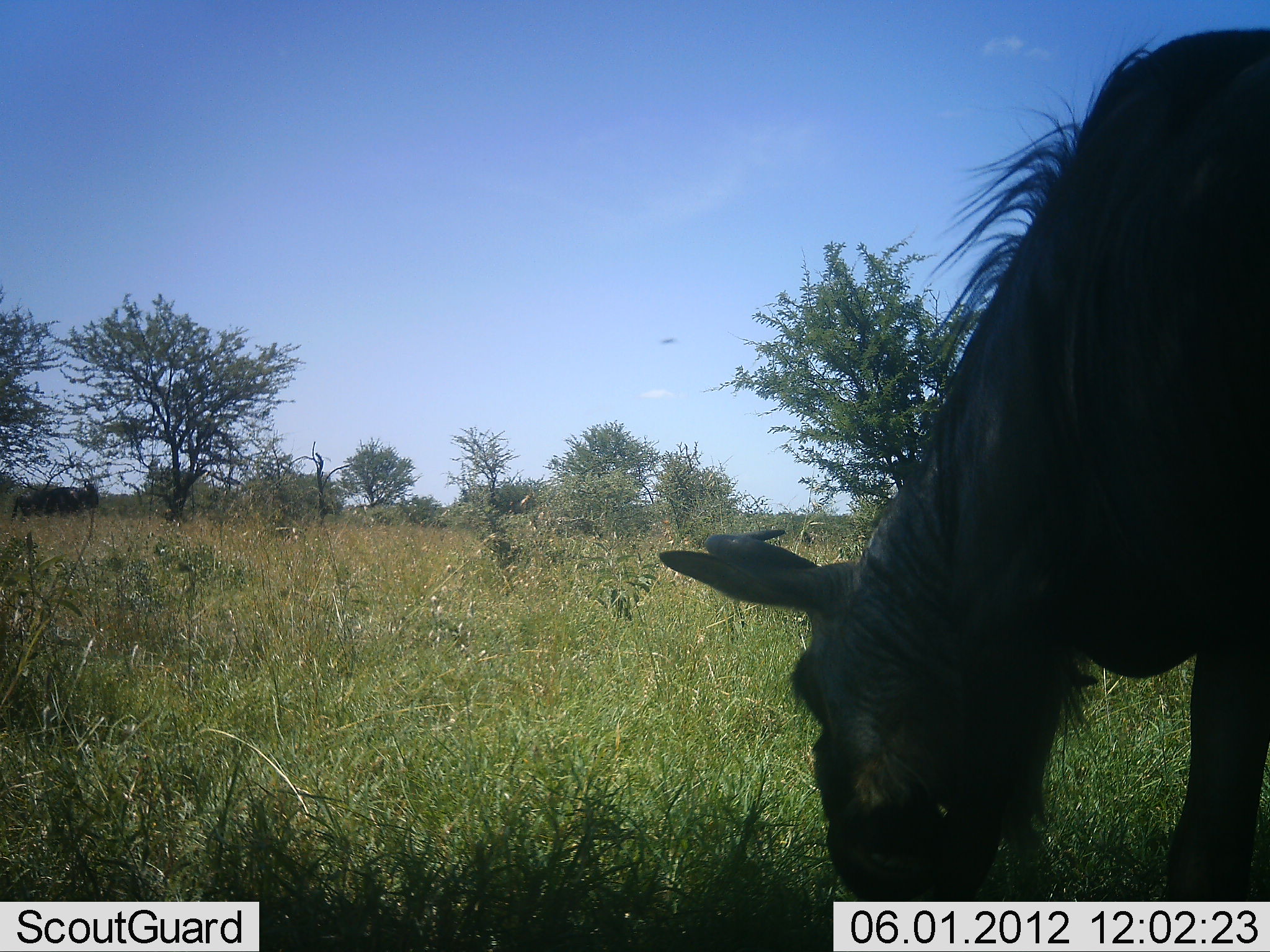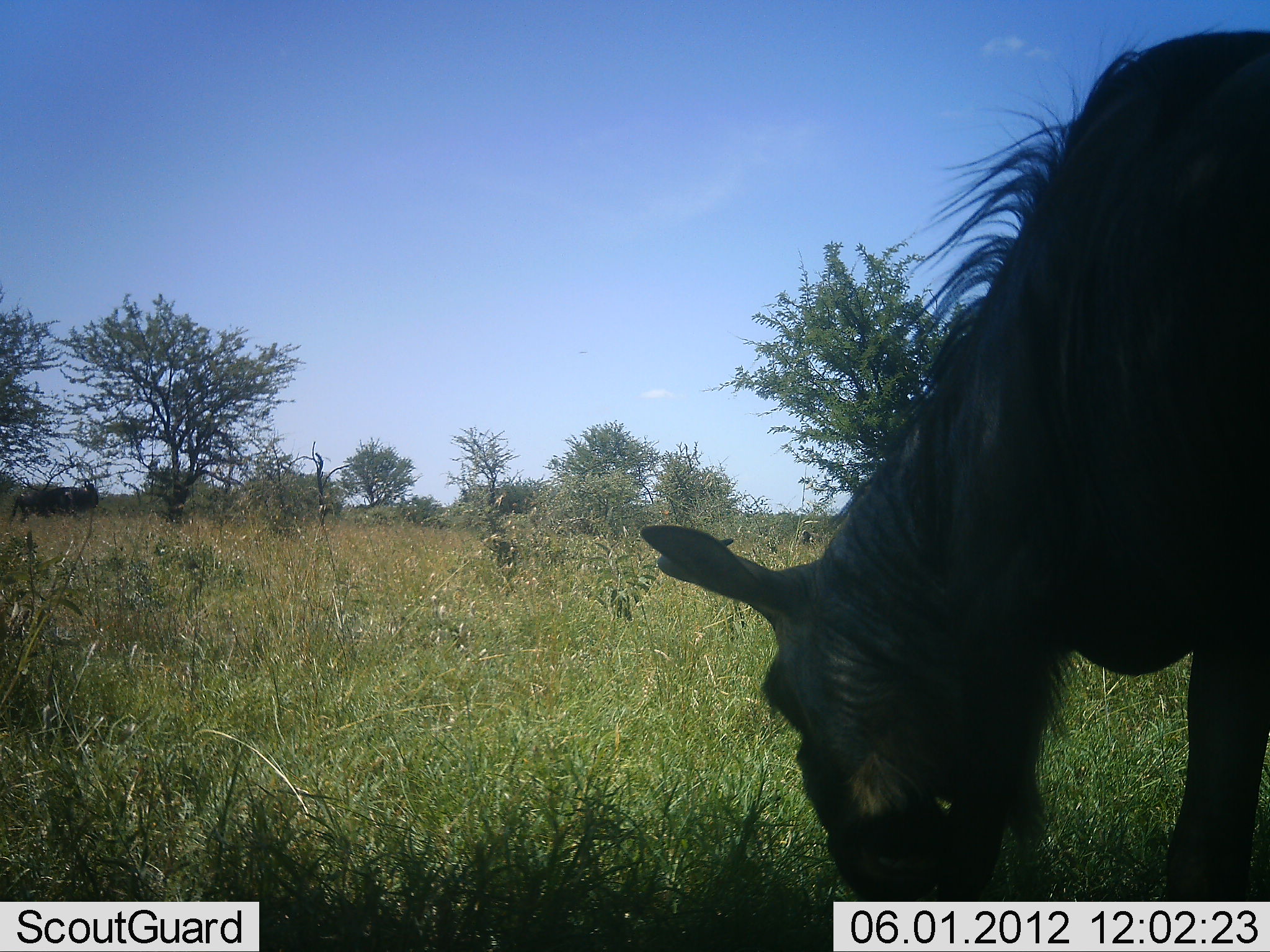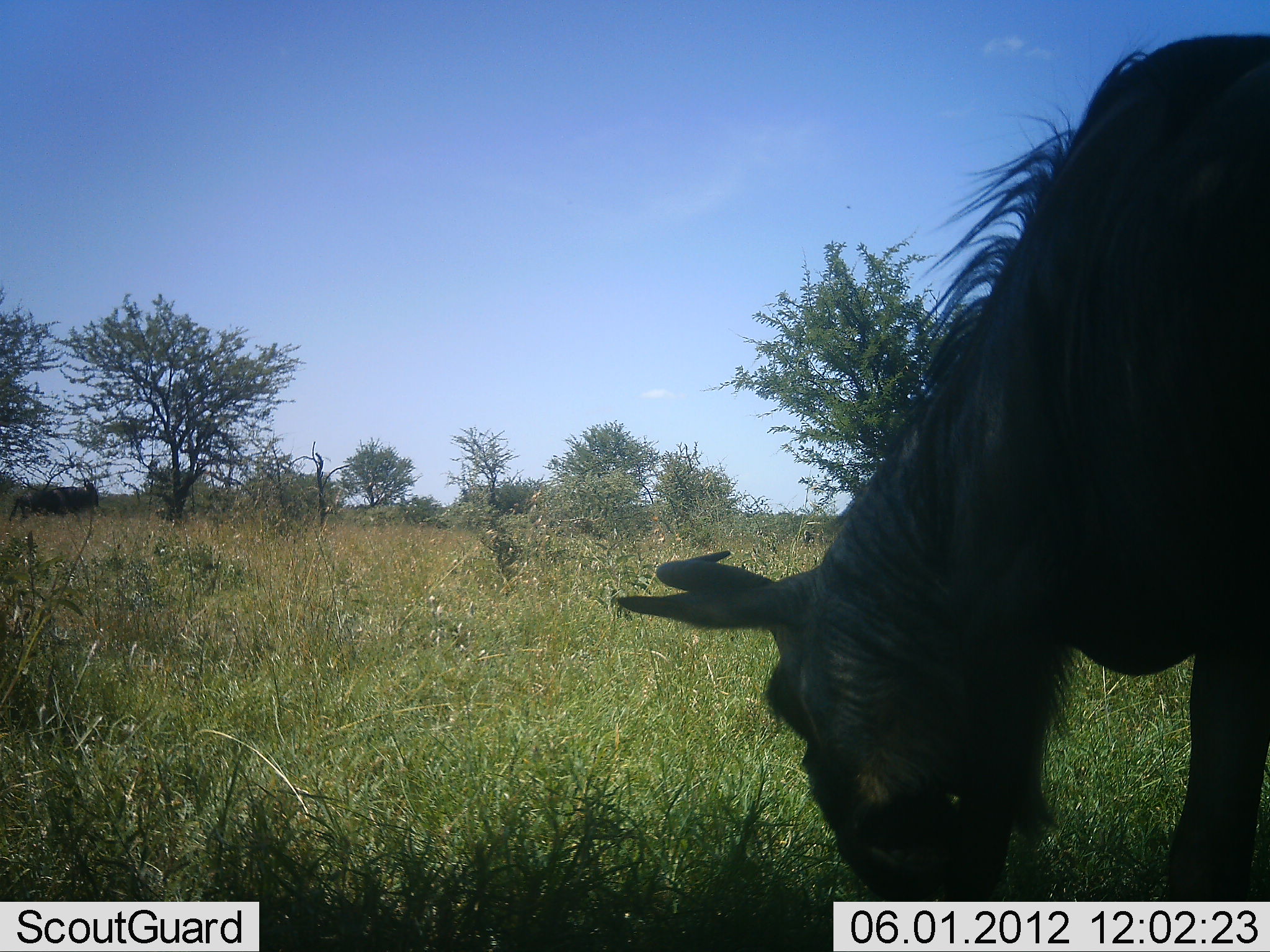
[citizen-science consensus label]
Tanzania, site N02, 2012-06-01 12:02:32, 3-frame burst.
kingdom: Animalia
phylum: Chordata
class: Mammalia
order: Artiodactyla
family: Bovidae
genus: Connochaetes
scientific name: Connochaetes taurinus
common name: blue wildebeest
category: wildebeest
Wildebeest (blue wildebeest) (Connochaetes taurinus), count 1. Behavior (volunteer vote fractions): standing 30%, resting 0%, moving 10%, interacting 0%. Young present (vote fraction): 0%. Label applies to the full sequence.